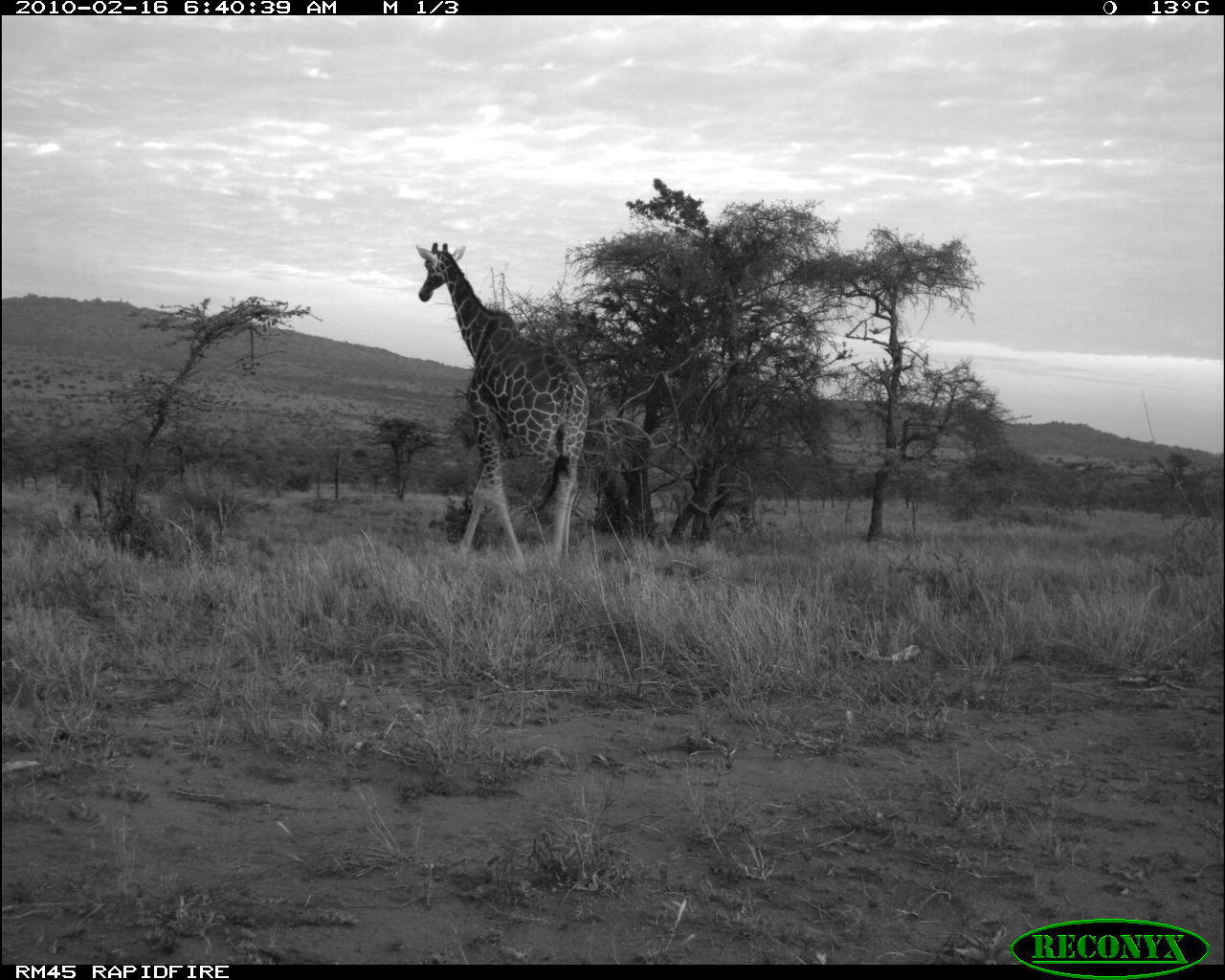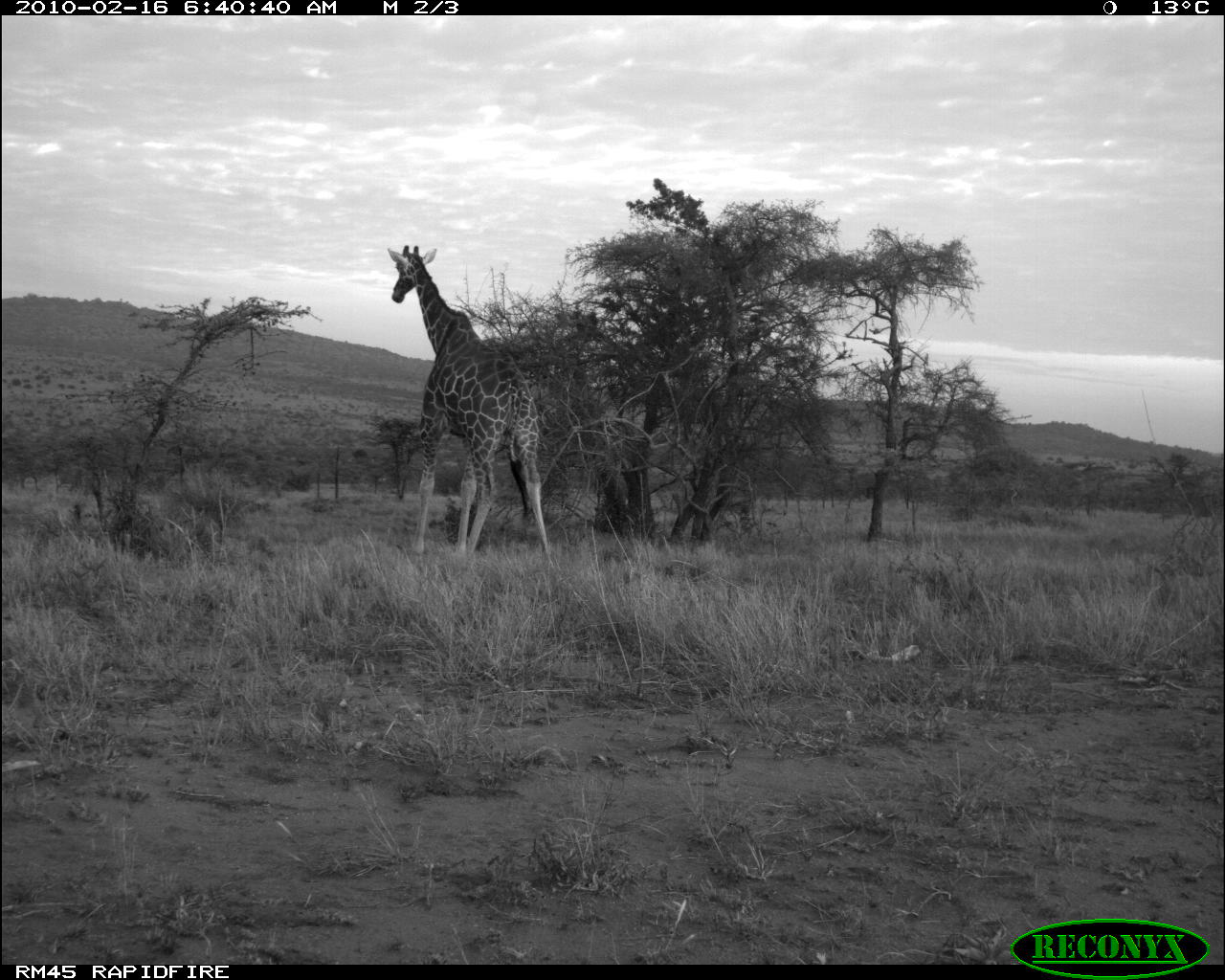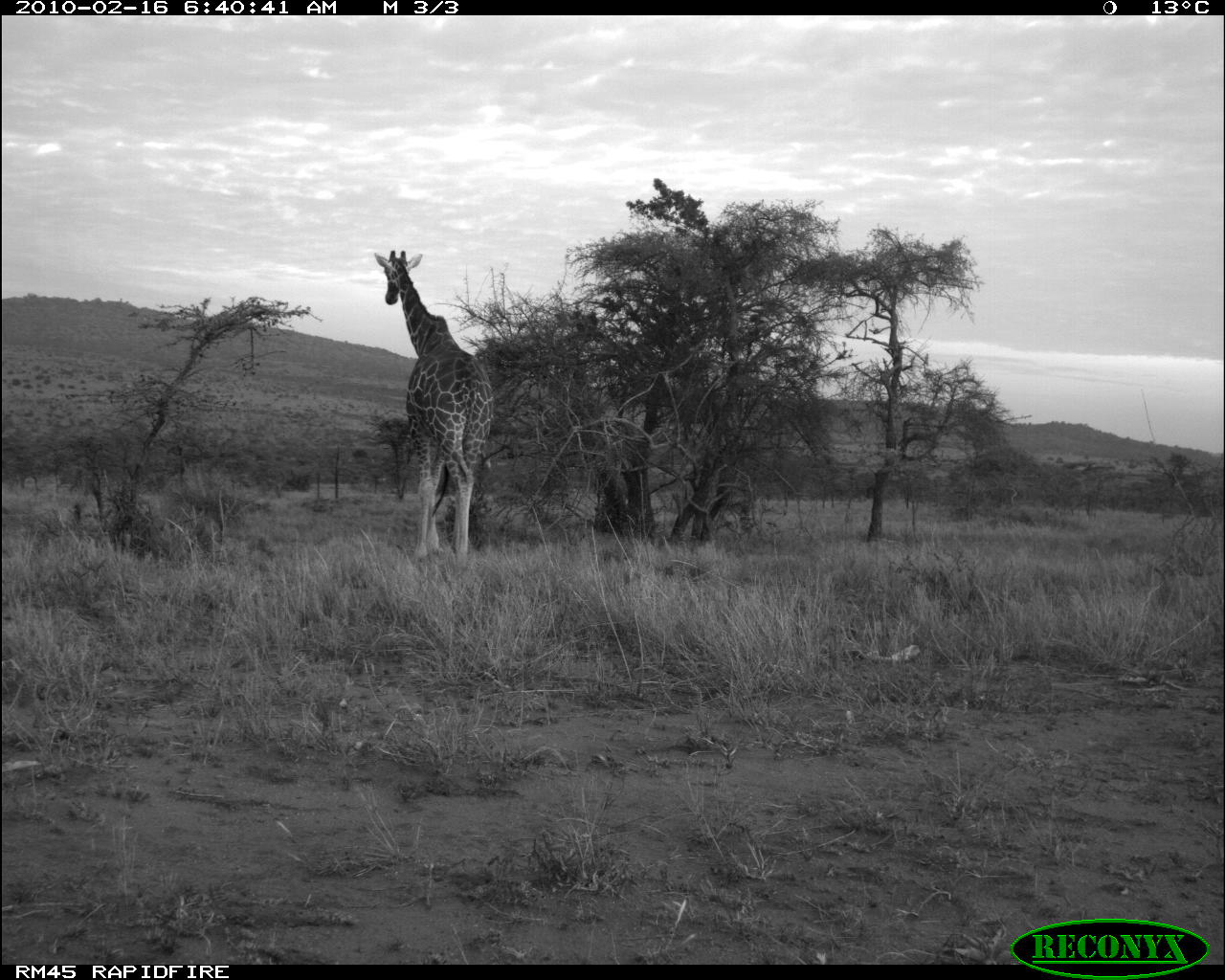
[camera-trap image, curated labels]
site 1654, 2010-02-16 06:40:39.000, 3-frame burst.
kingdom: Animalia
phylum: Chordata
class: Mammalia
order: Artiodactyla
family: Giraffidae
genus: Giraffa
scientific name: Giraffa camelopardalis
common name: giraffe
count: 1